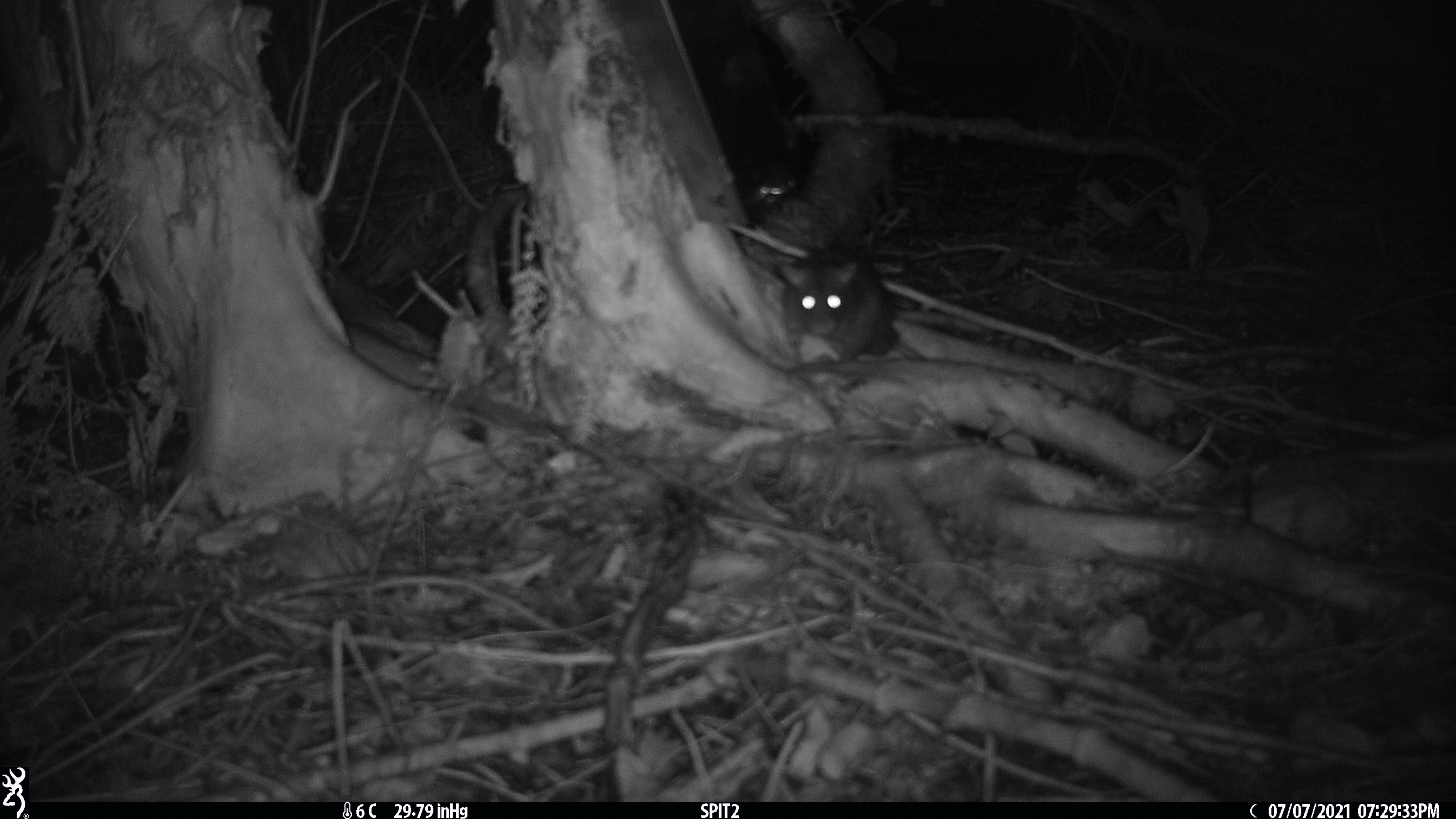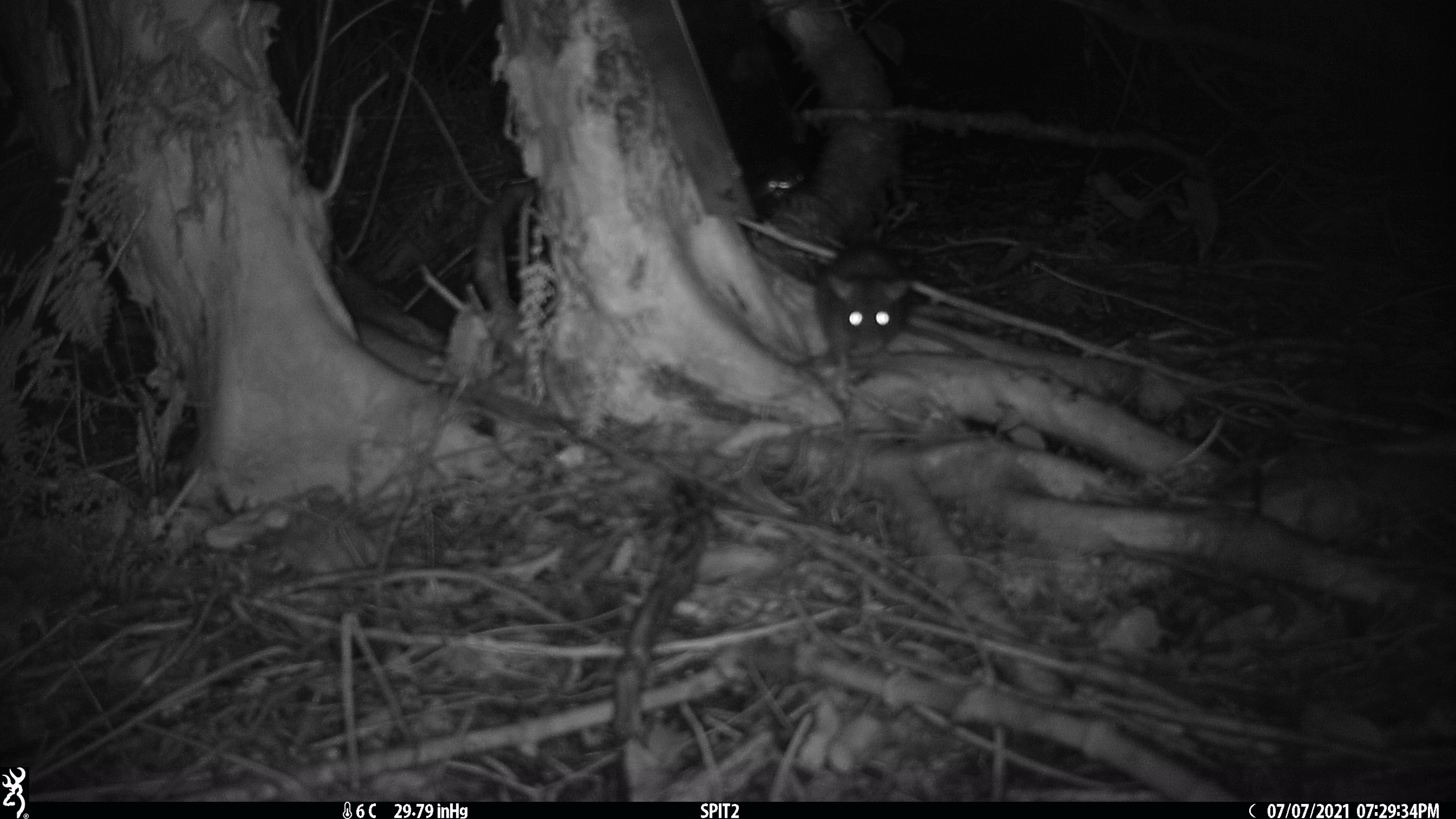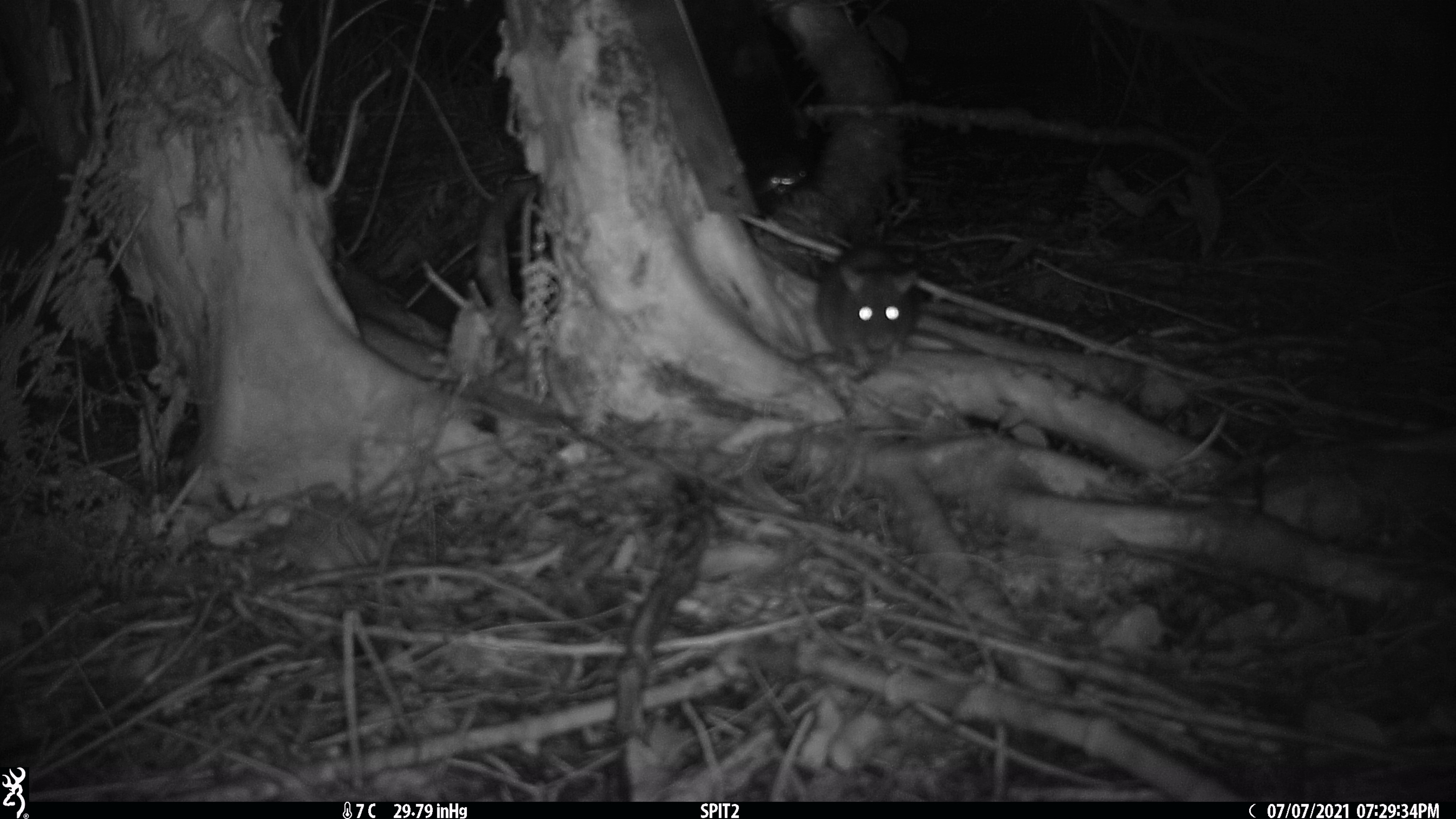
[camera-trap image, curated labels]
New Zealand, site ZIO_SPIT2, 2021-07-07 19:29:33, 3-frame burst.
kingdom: Animalia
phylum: Chordata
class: Mammalia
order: Rodentia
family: Muridae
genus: Rattus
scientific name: Rattus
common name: rat